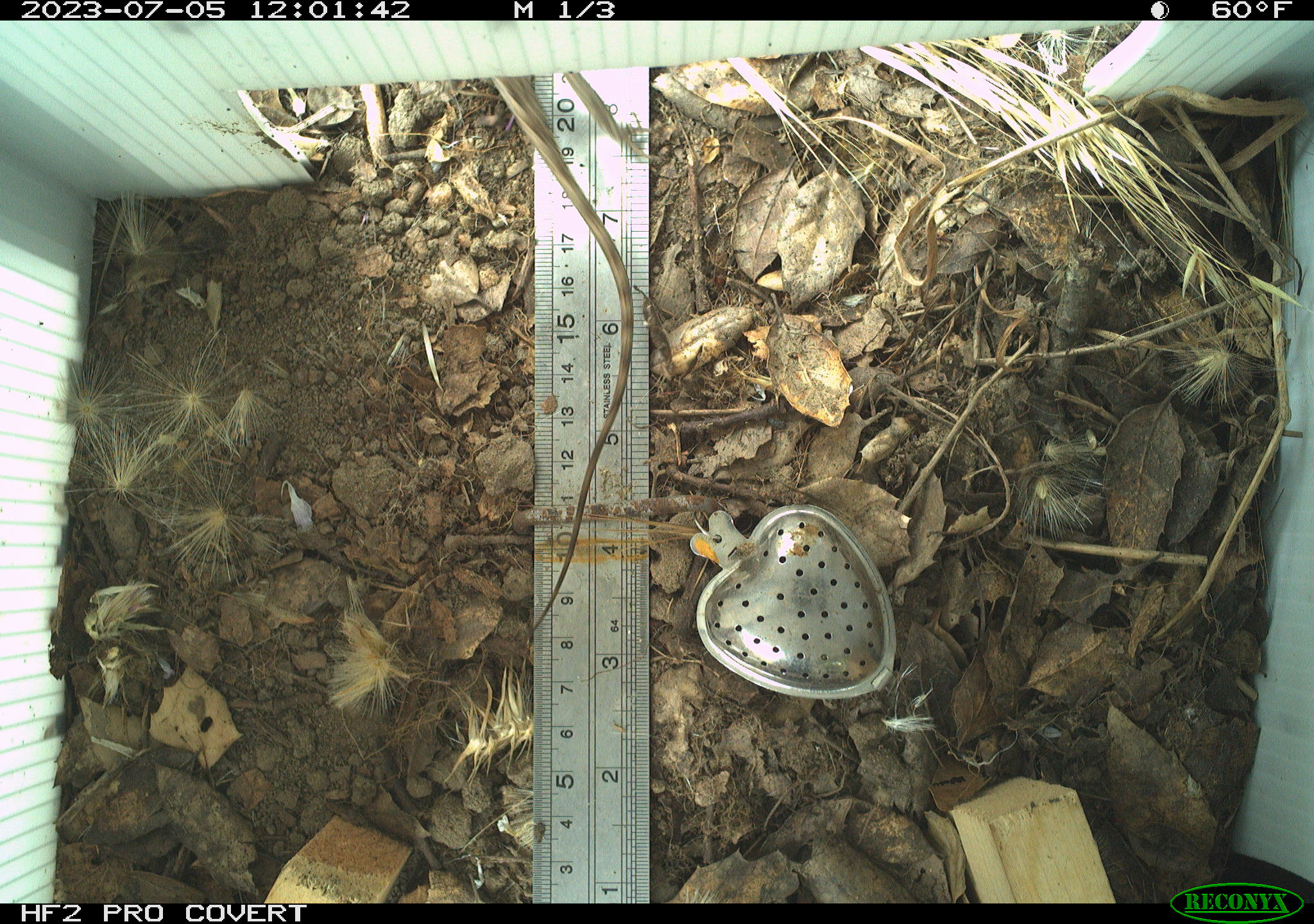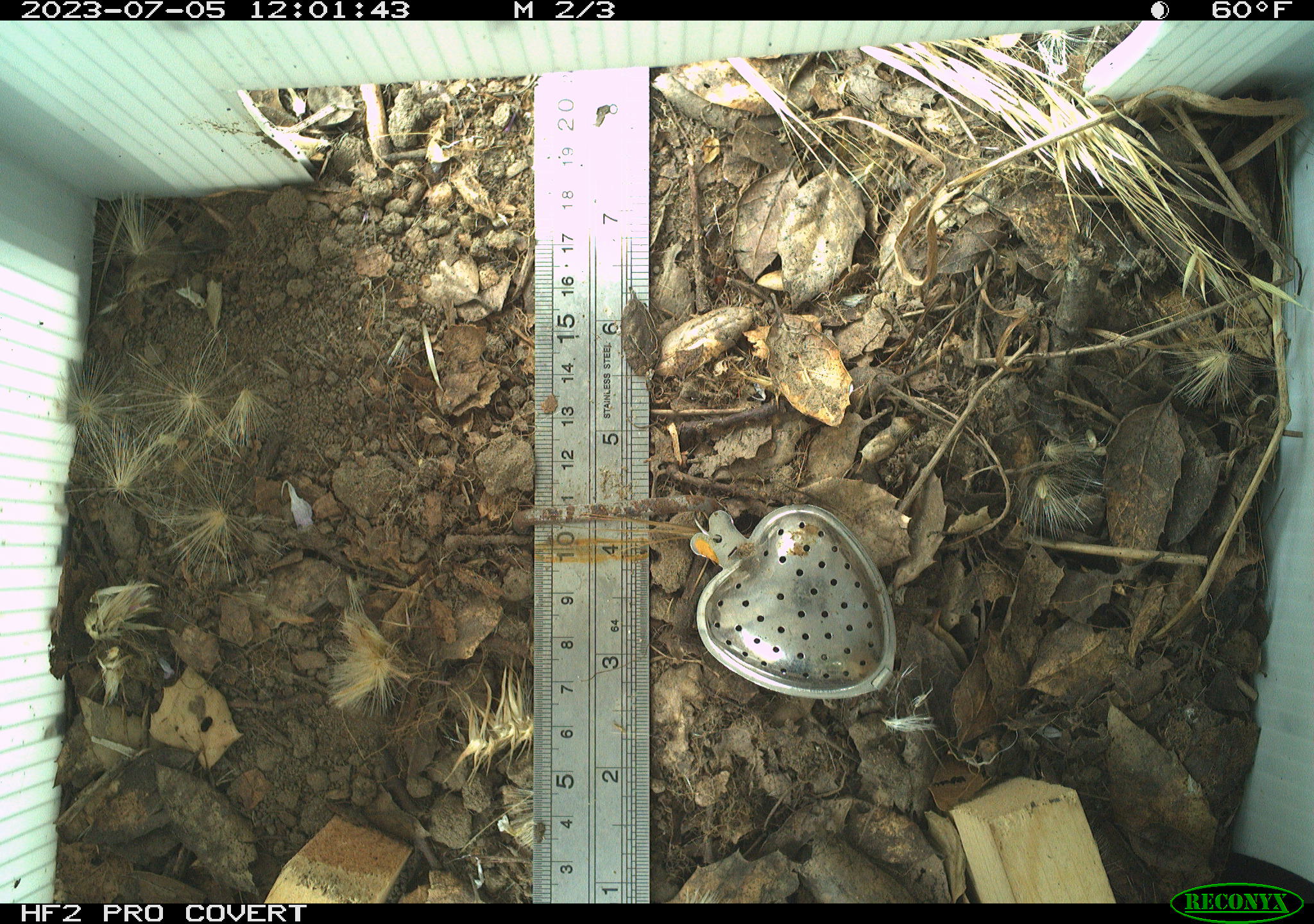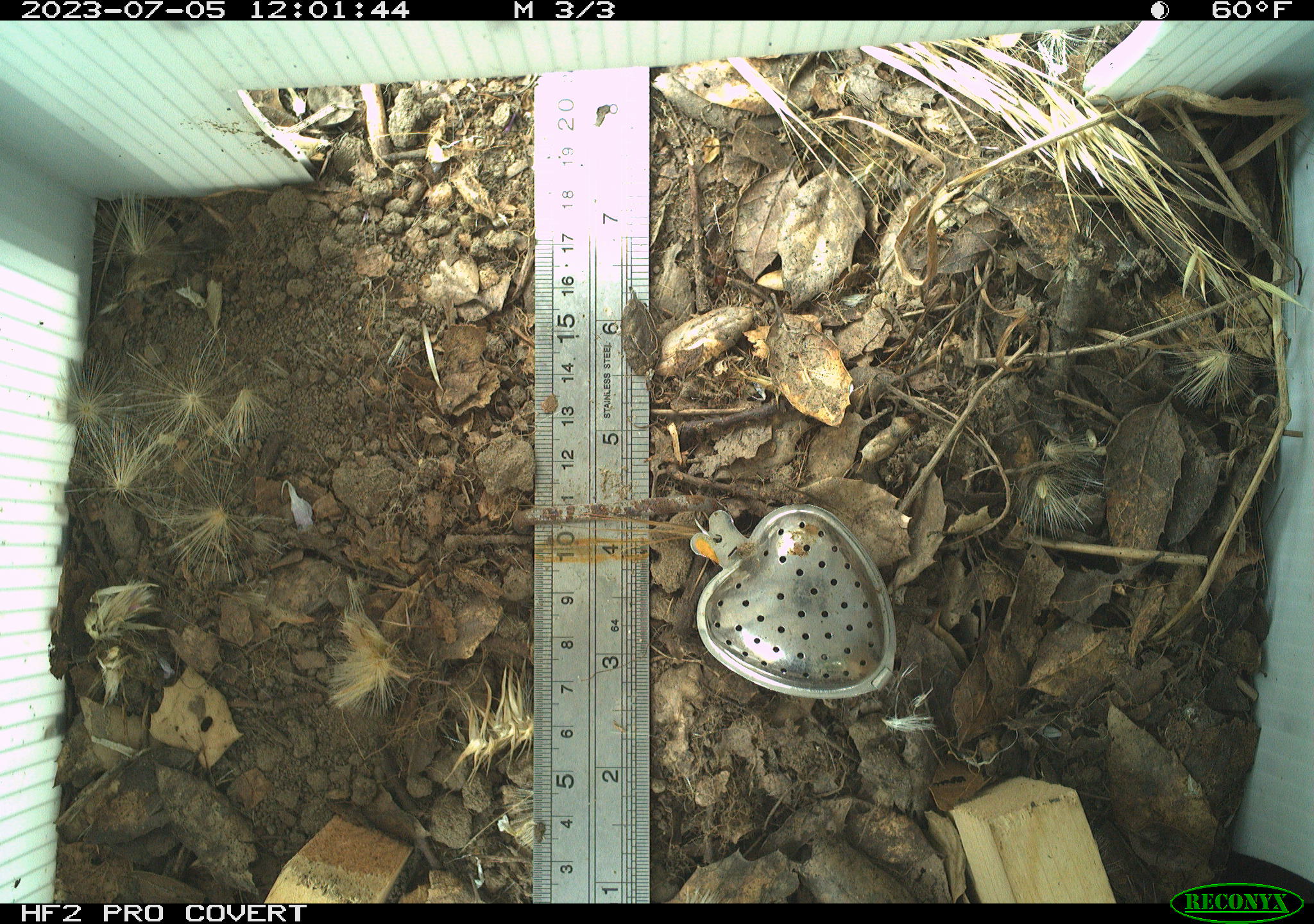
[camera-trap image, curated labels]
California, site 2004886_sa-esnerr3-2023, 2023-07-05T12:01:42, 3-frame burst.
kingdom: Animalia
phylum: Chordata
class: Reptilia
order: Squamata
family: Phrynosomatidae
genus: Sceloporus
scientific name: Sceloporus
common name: spiny lizards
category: sceloporus species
Sceloporus species (spiny lizards) (Sceloporus).